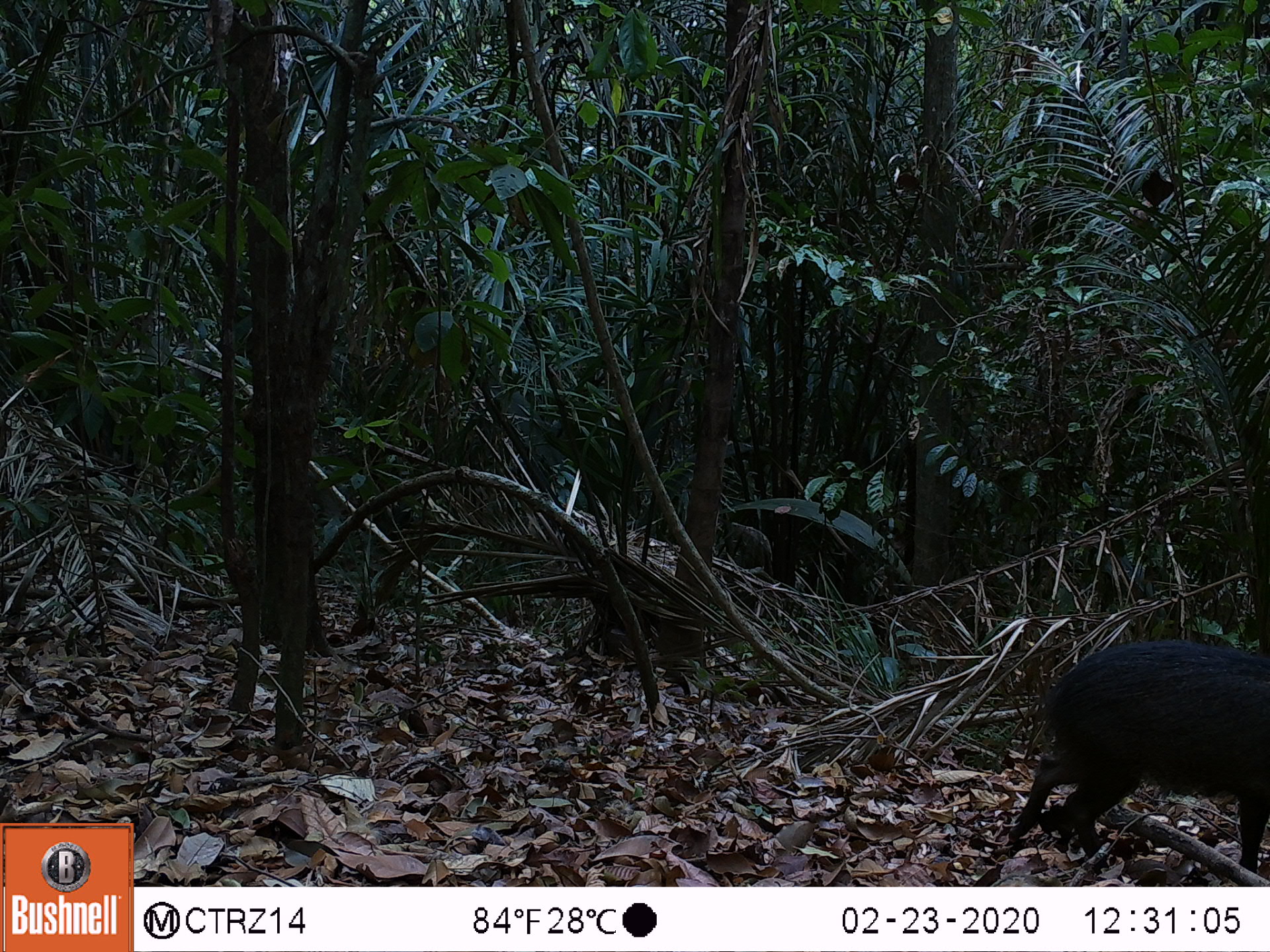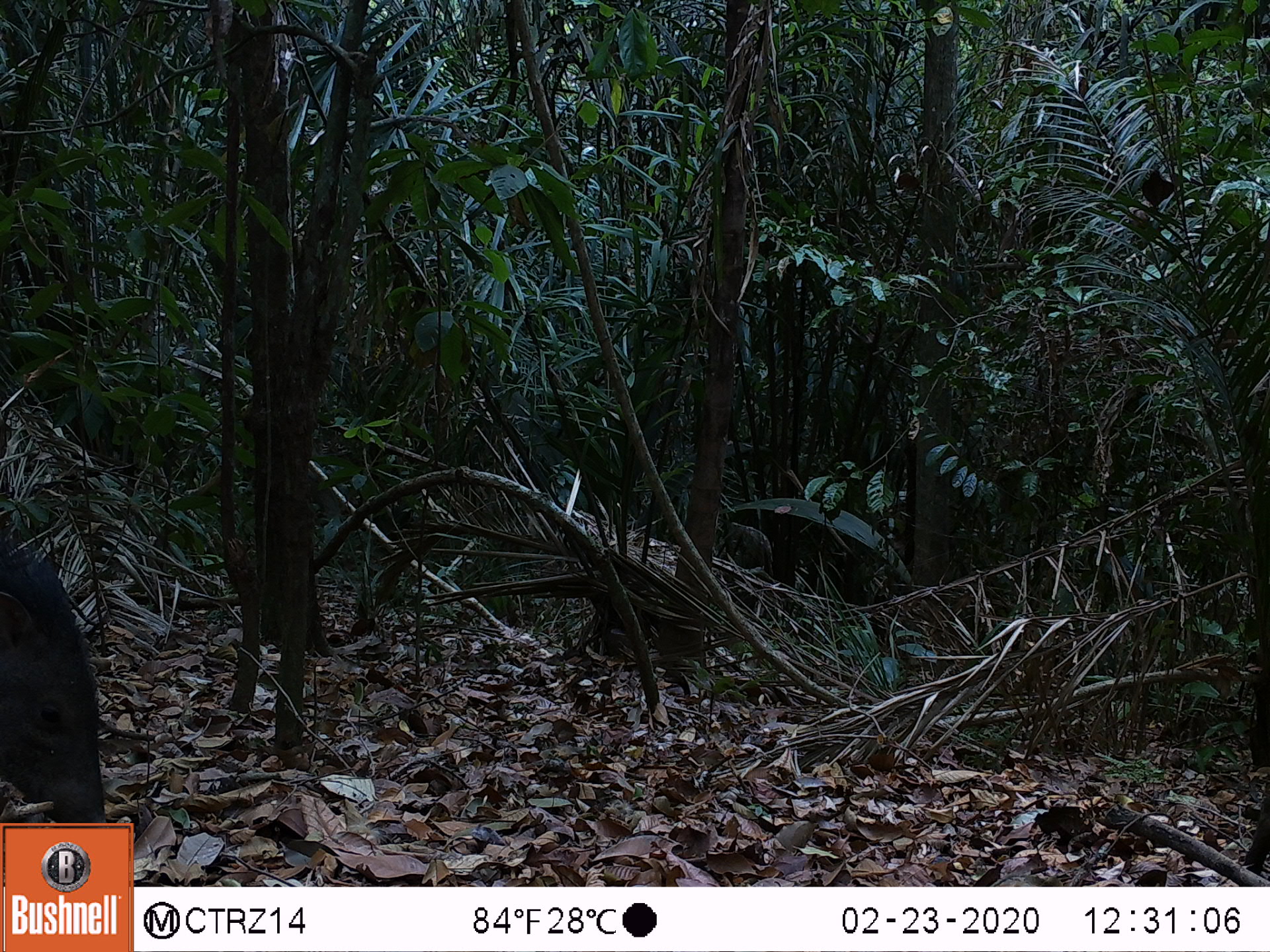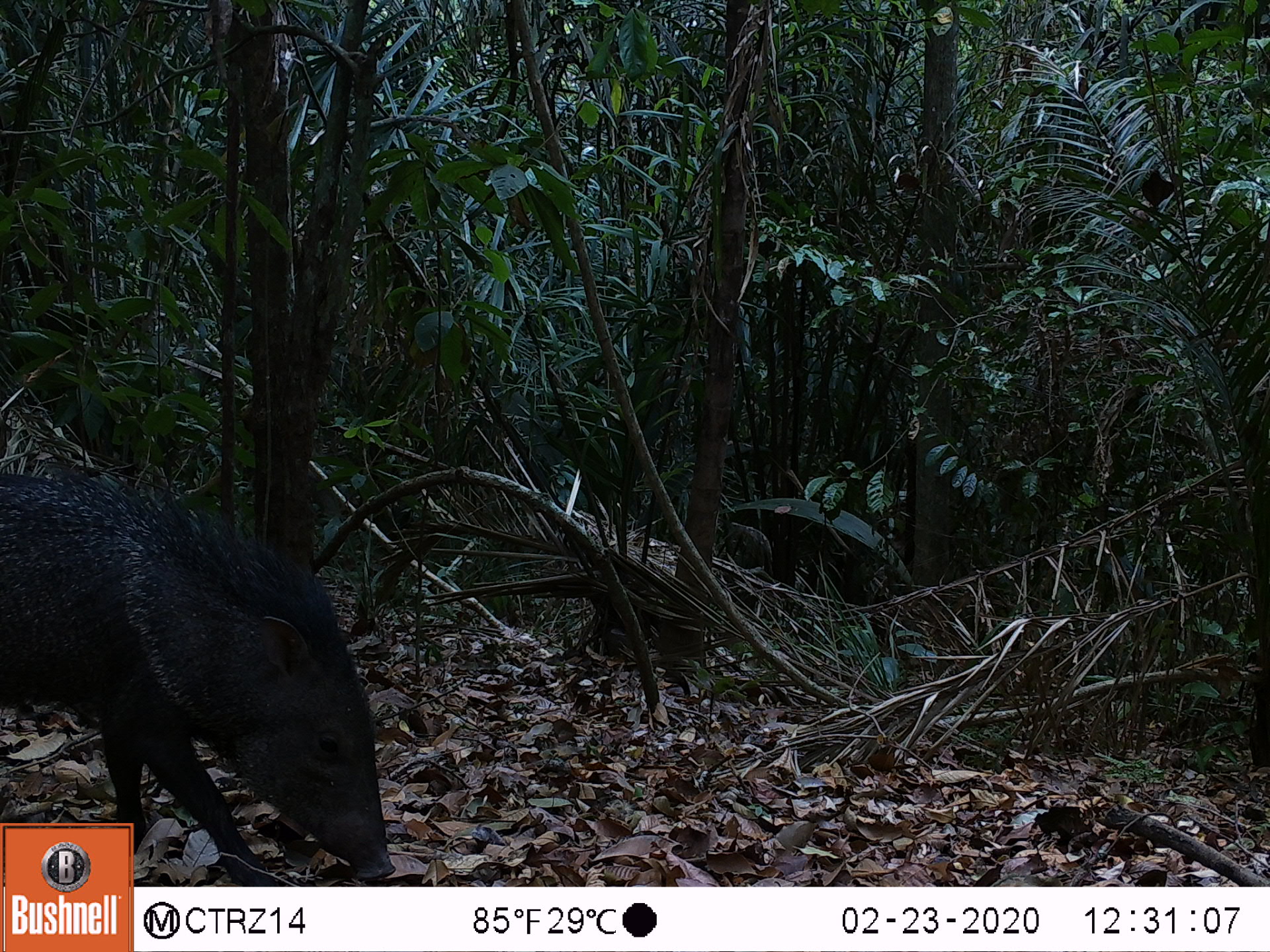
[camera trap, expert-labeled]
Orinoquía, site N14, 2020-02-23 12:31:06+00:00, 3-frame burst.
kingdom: Animalia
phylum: Chordata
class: Mammalia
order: Artiodactyla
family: Tayassuidae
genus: Pecari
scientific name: Pecari tajacu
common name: collared peccary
Collared peccary (Pecari tajacu).